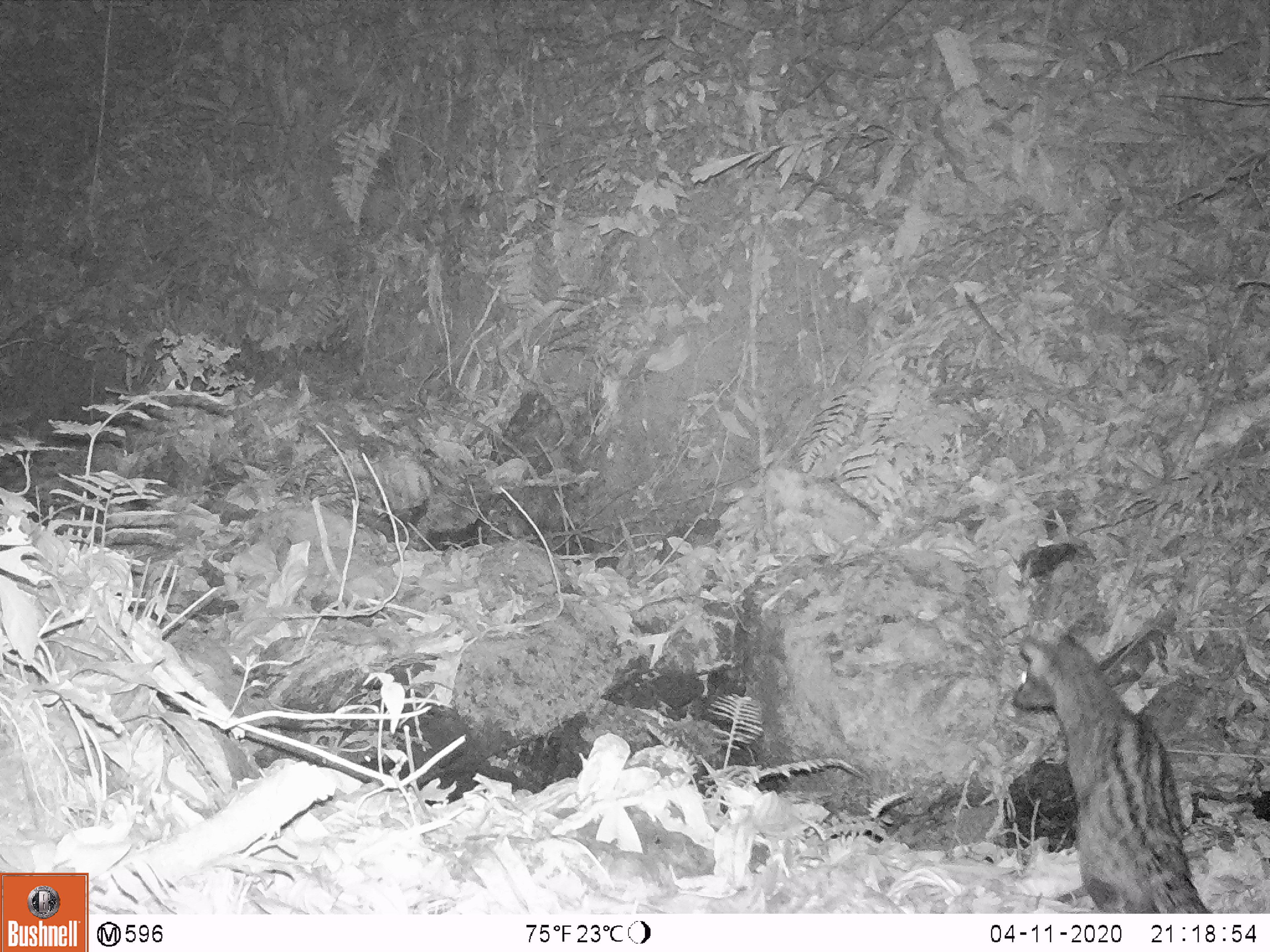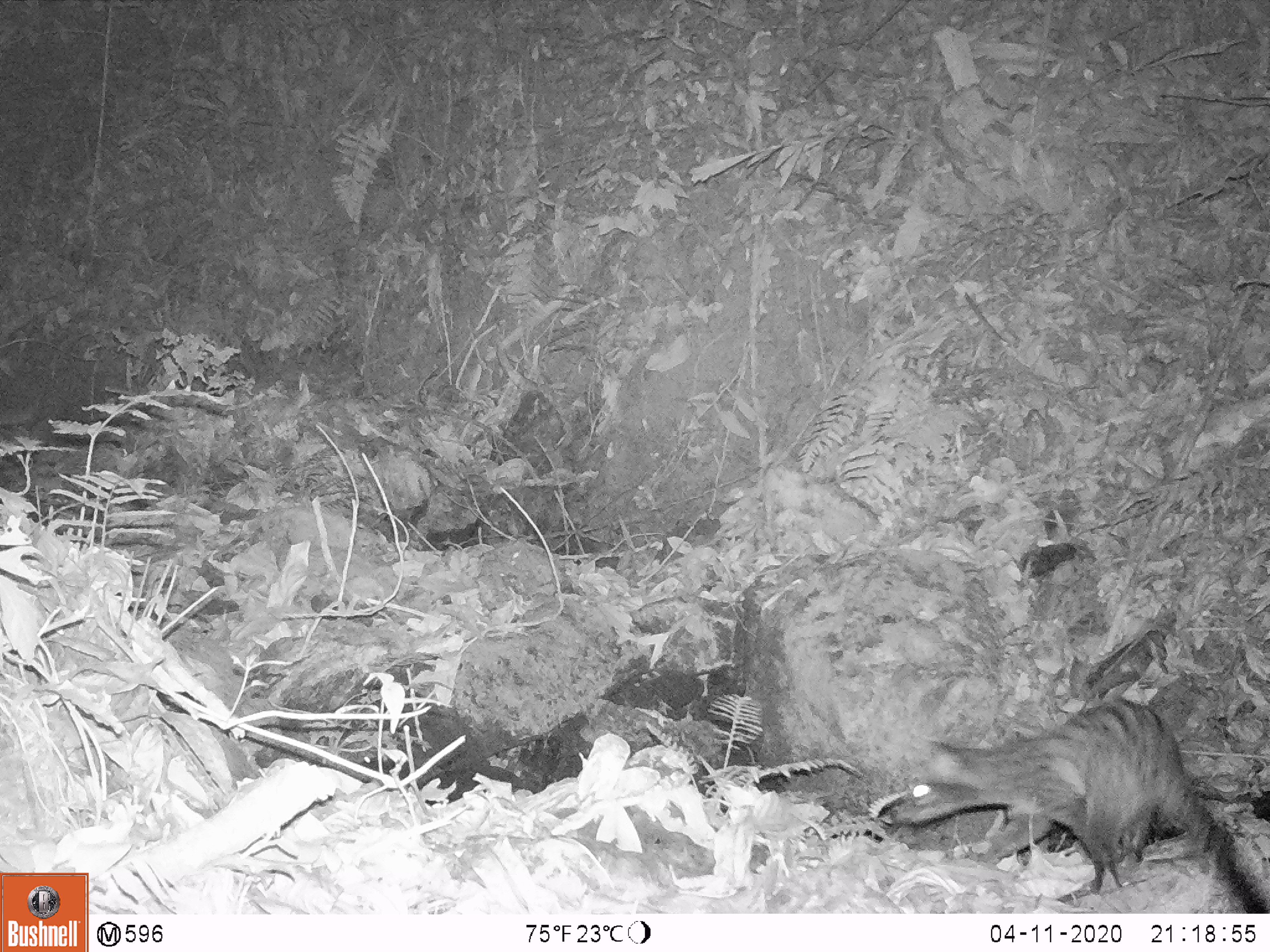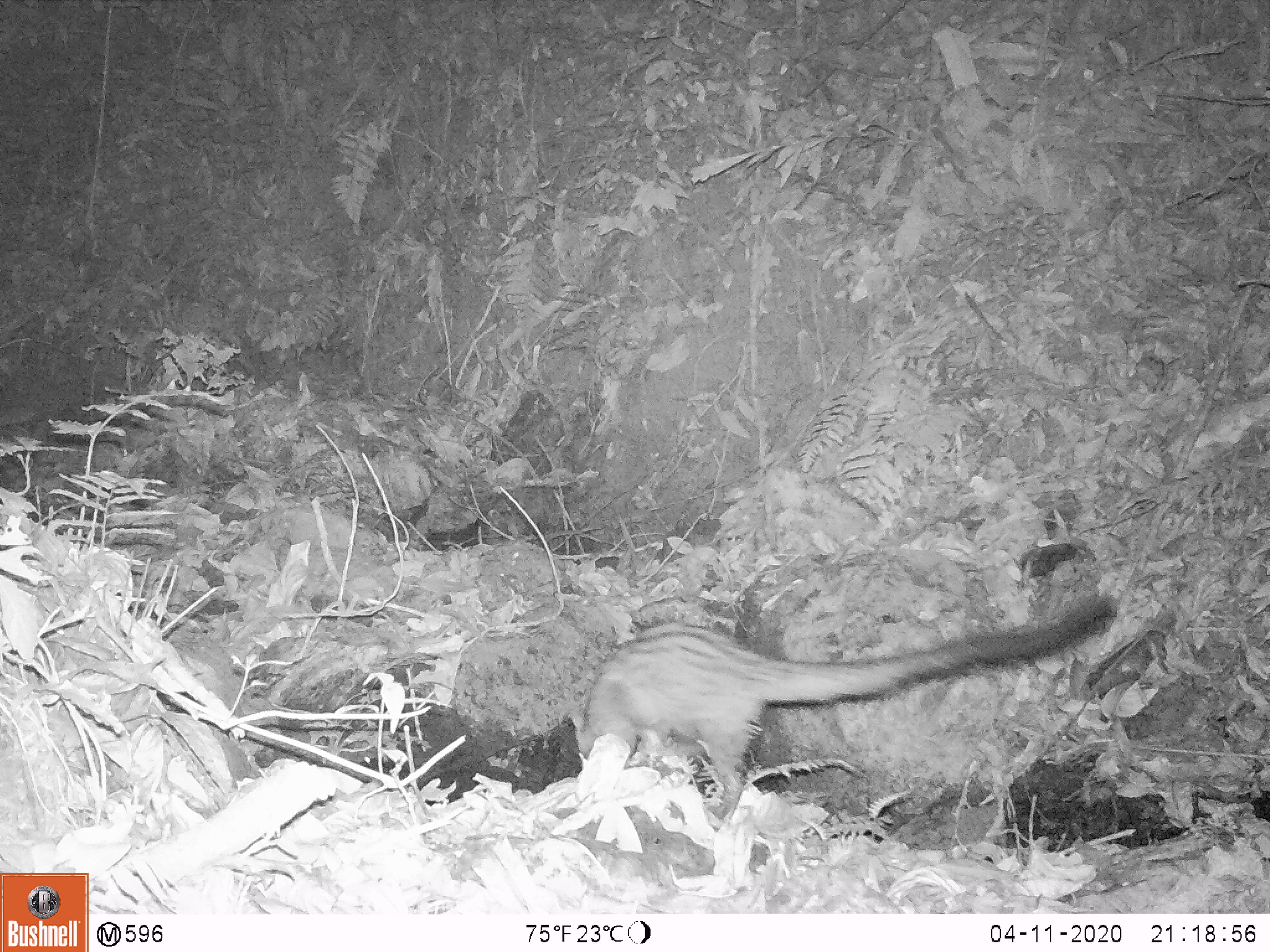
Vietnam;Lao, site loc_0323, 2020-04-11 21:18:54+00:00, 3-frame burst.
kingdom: Animalia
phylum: Chordata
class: Mammalia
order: Carnivora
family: Viverridae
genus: Paradoxurus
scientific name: Paradoxurus hermaphroditus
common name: common palm civet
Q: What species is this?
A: Common palm civet (Paradoxurus hermaphroditus).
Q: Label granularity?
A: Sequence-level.